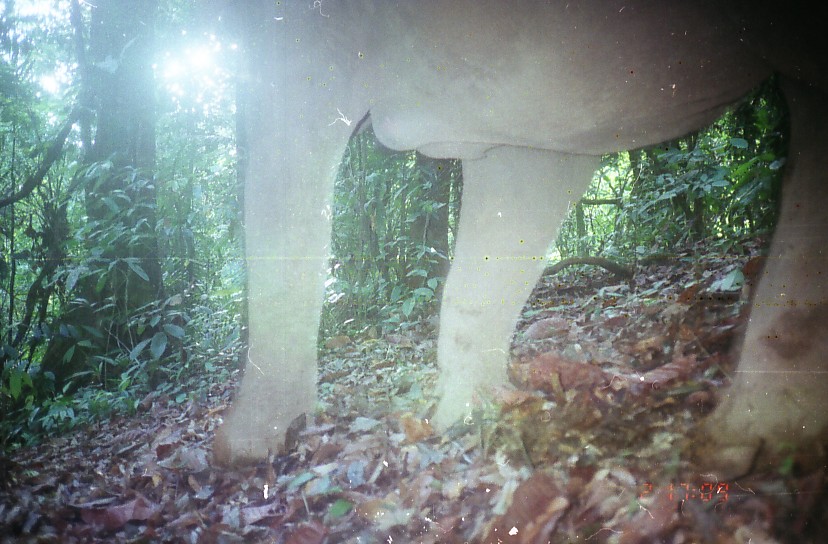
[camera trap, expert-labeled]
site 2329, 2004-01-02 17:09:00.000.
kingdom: Animalia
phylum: Chordata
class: Mammalia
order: Proboscidea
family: Elephantidae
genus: Elephas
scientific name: Elephas maximus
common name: asian elephant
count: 1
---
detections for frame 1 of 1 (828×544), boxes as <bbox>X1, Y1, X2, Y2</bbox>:
elephas maximus: <bbox>214, 0, 828, 481</bbox>